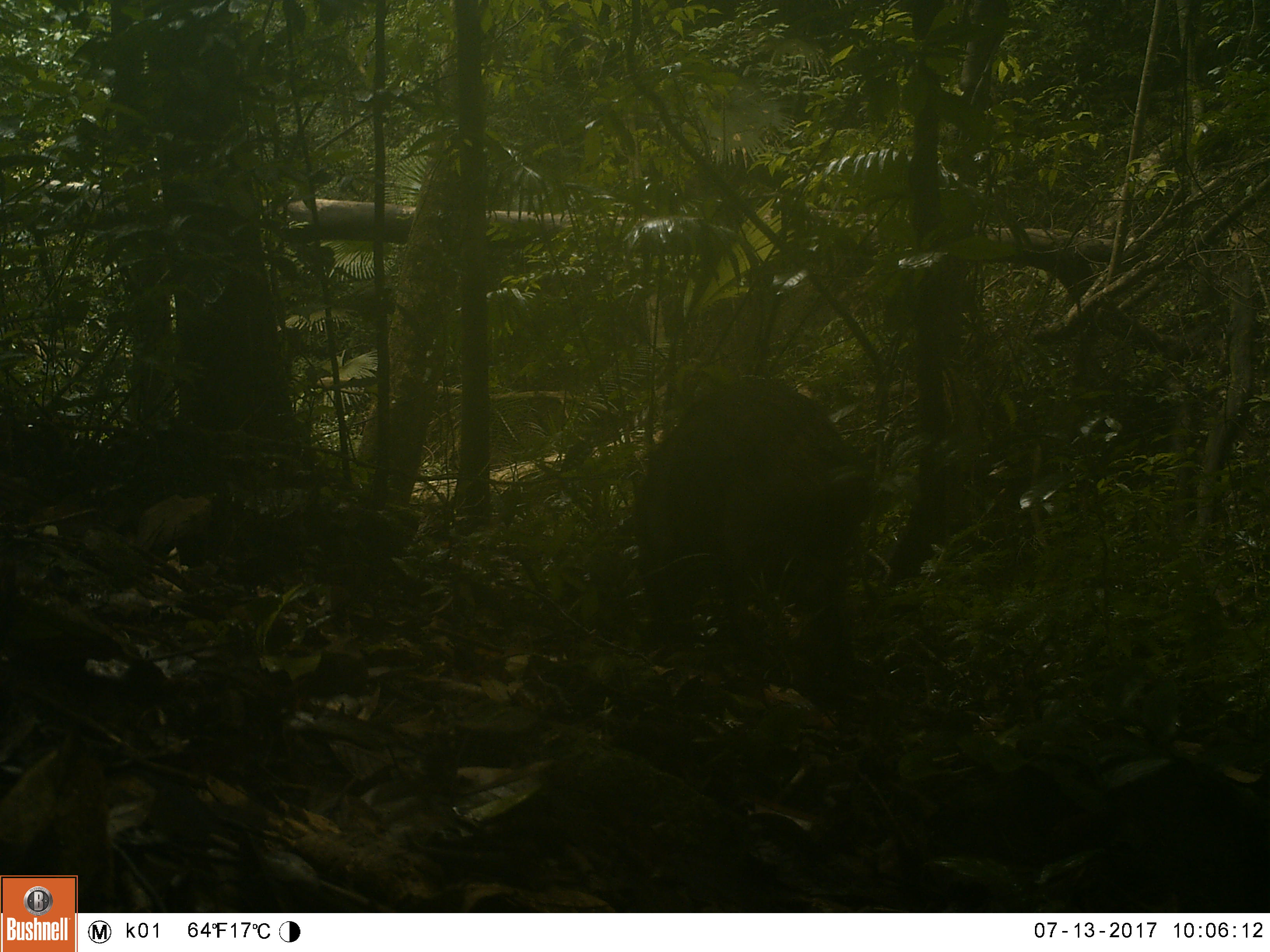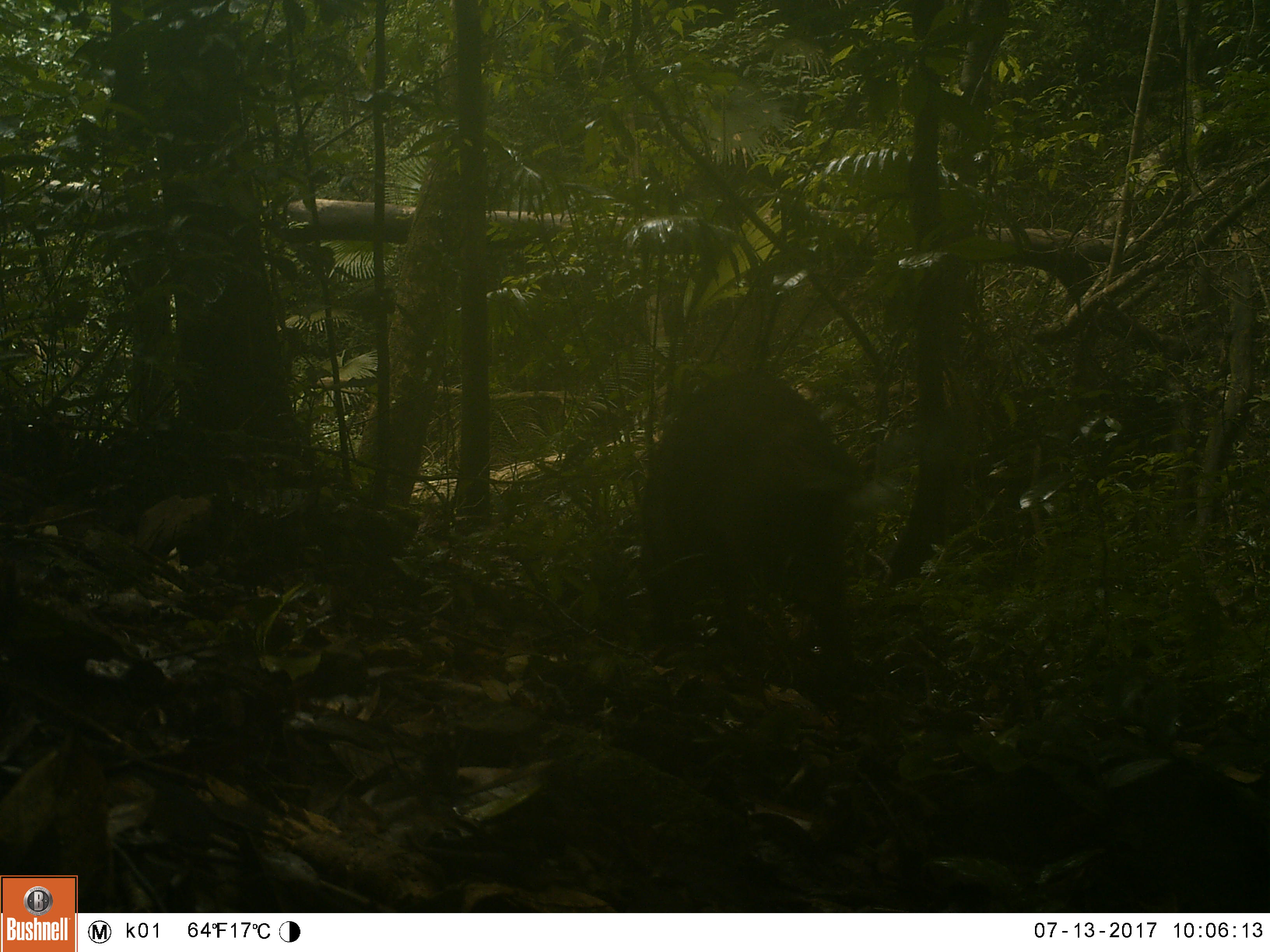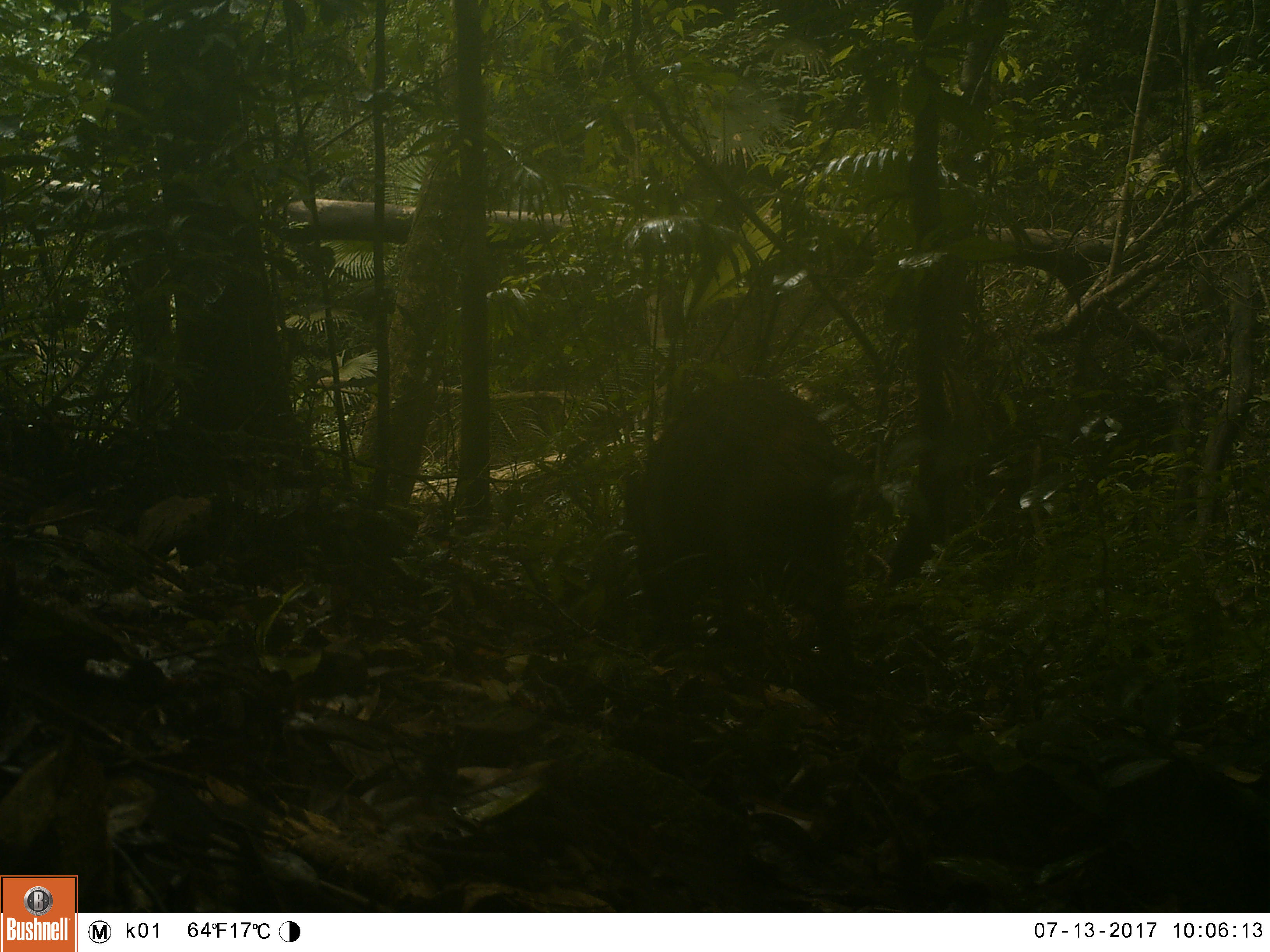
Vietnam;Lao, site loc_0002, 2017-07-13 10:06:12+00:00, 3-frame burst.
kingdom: Animalia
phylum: Chordata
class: Mammalia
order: Artiodactyla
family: Suidae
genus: Sus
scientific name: Sus scrofa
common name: eurasian wild pig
Eurasian wild pig (Sus scrofa). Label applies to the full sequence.